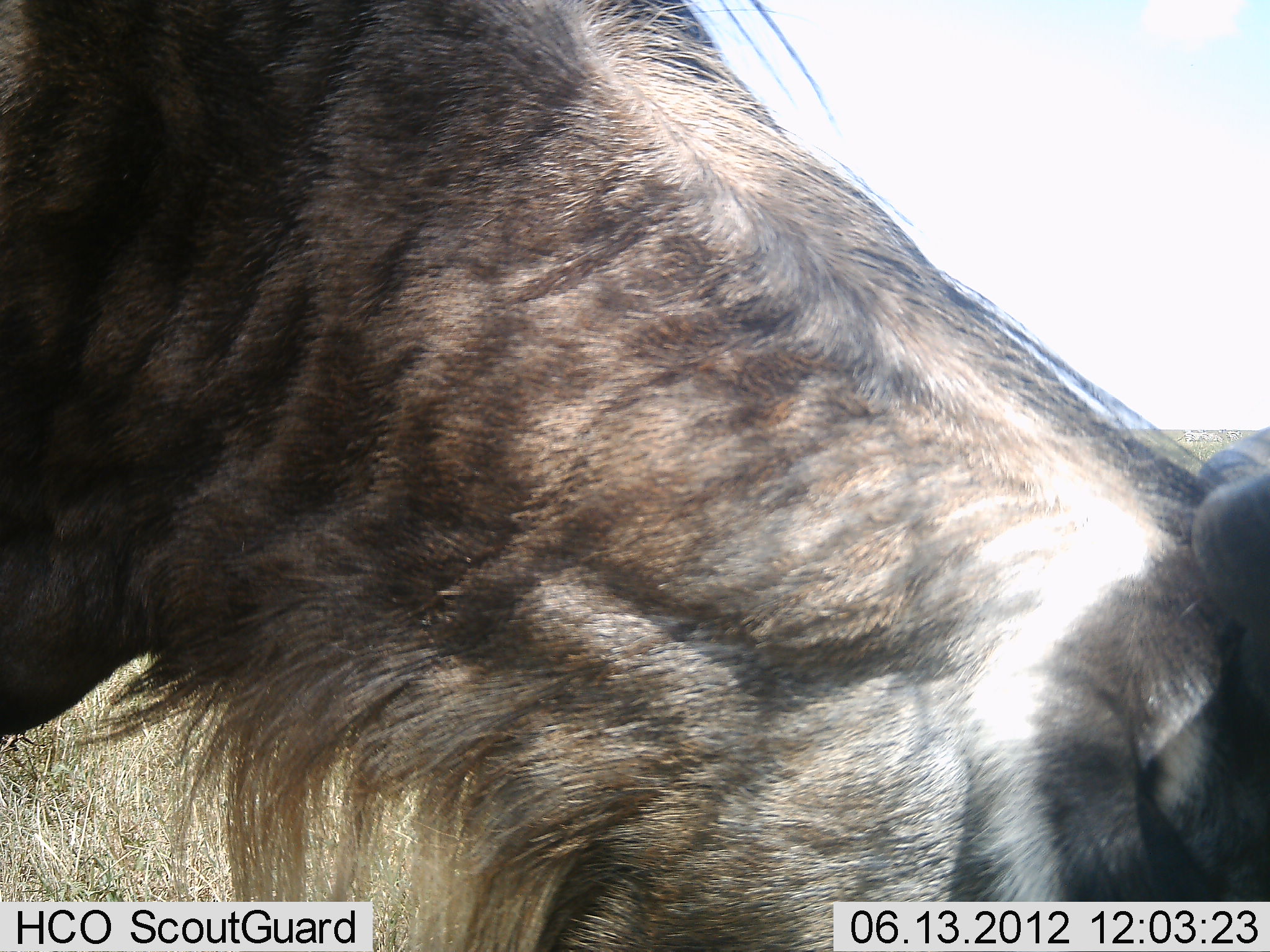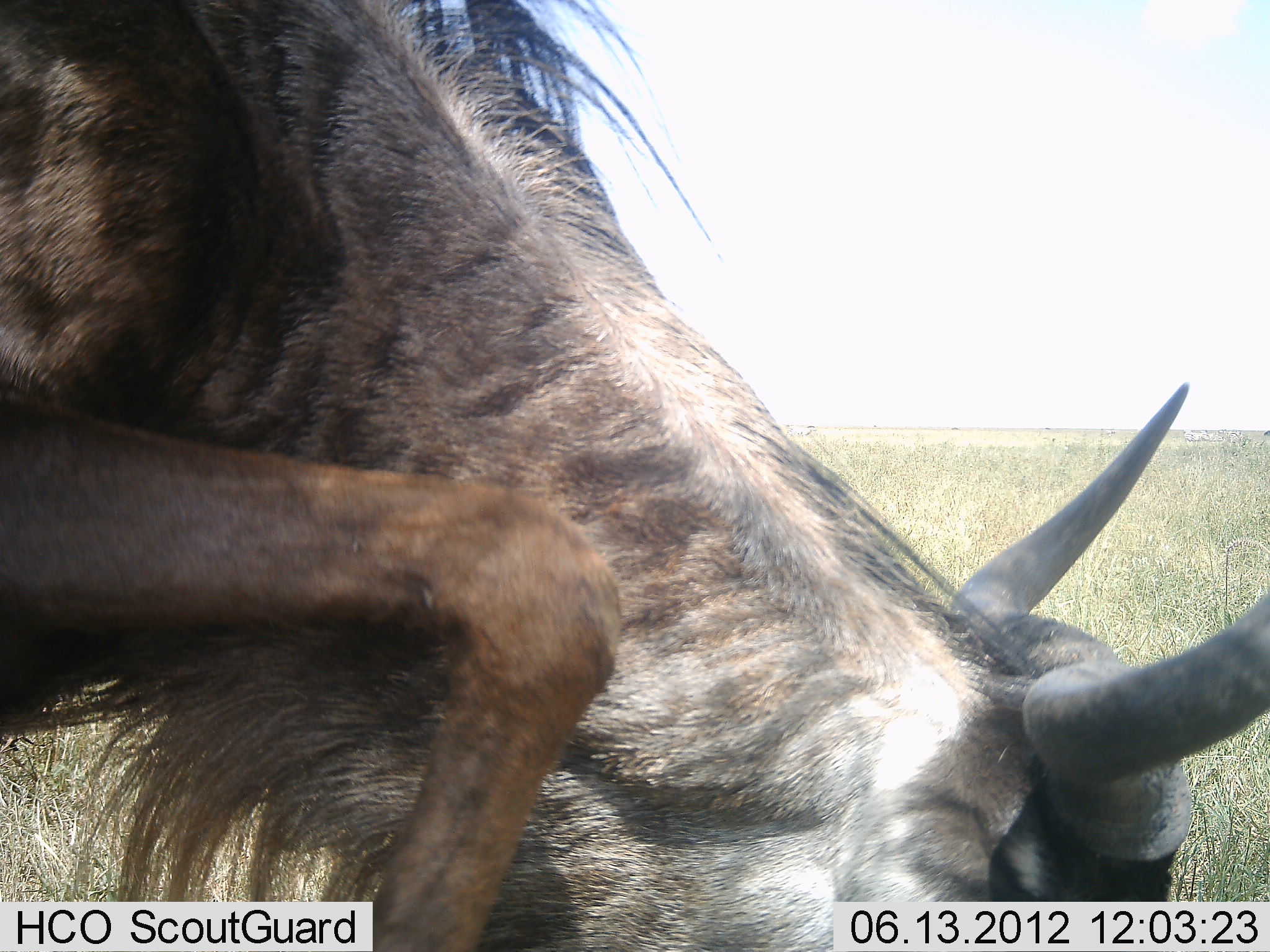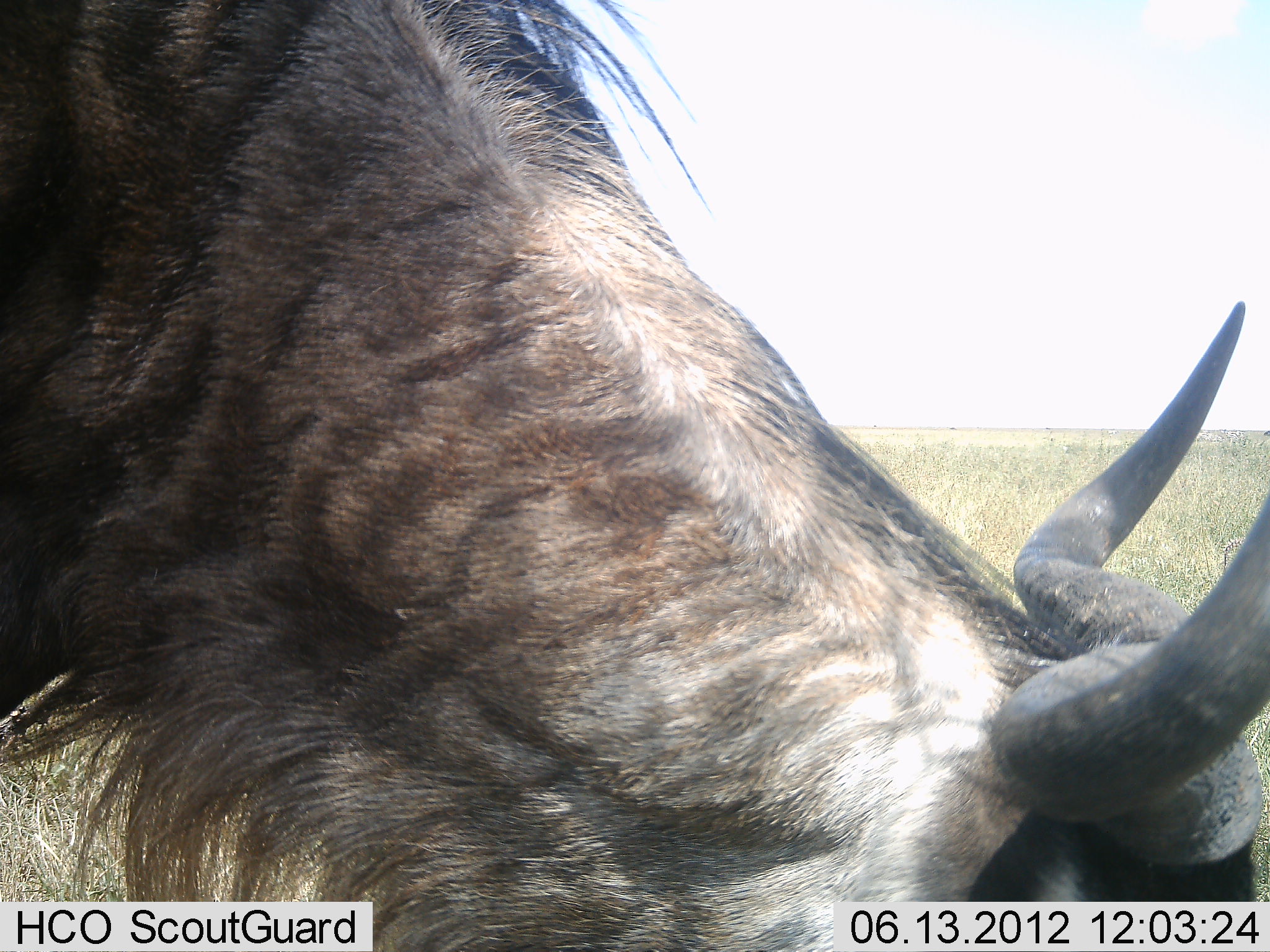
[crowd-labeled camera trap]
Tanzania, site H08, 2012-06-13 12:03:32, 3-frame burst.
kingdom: Animalia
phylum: Chordata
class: Mammalia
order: Artiodactyla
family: Bovidae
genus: Connochaetes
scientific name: Connochaetes taurinus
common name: blue wildebeest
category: wildebeest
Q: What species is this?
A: Wildebeest (blue wildebeest) (Connochaetes taurinus).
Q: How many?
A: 1.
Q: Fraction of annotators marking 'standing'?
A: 40%.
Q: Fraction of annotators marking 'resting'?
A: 0%.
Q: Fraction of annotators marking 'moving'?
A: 10%.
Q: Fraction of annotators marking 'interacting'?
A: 0%.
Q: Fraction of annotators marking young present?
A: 0%.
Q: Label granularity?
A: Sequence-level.